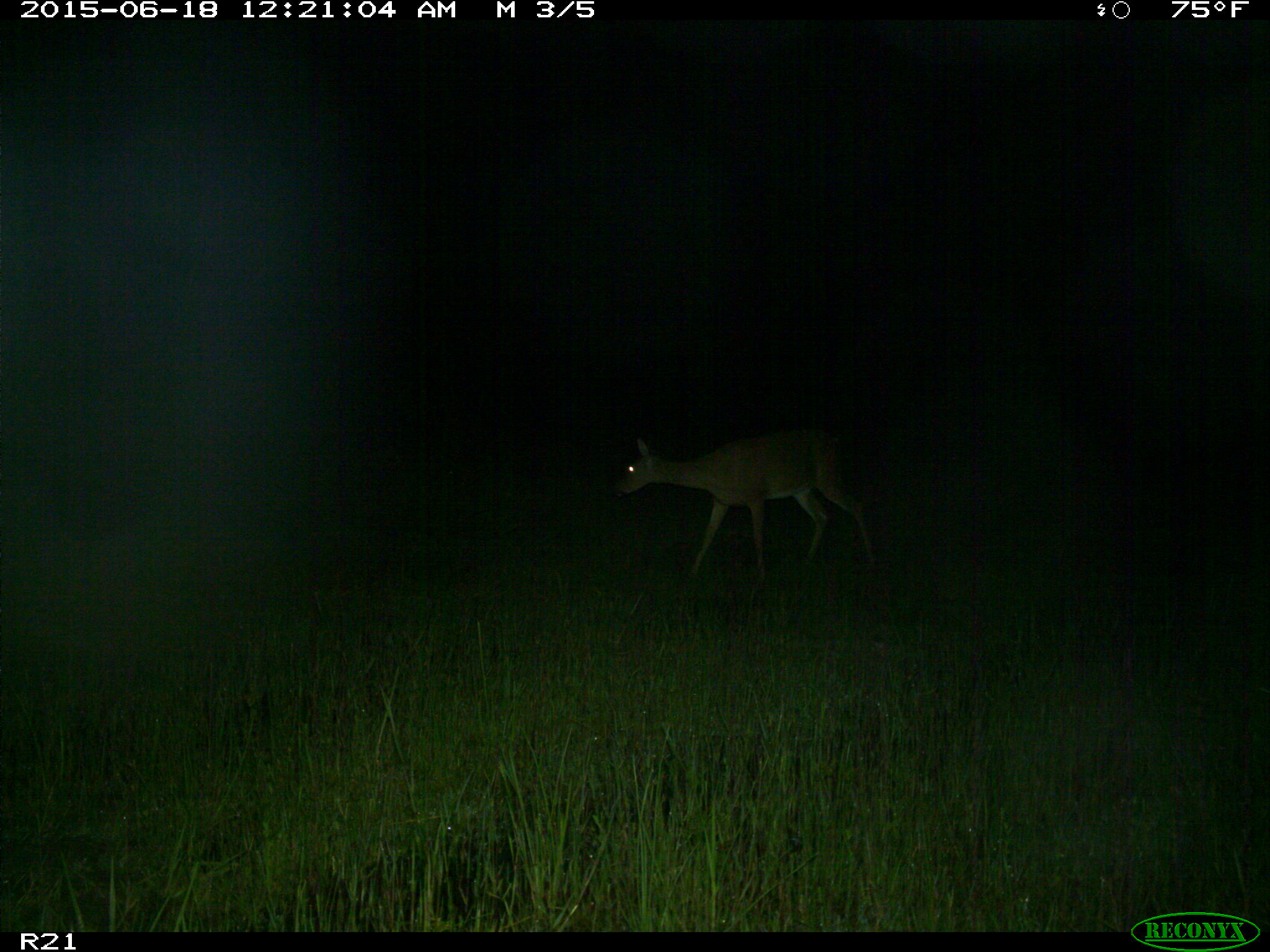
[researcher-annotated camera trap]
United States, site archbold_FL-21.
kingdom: Animalia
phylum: Chordata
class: Mammalia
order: Artiodactyla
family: Cervidae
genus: Odocoileus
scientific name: Odocoileus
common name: deer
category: unidentified deer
Unidentified deer (deer) (Odocoileus).